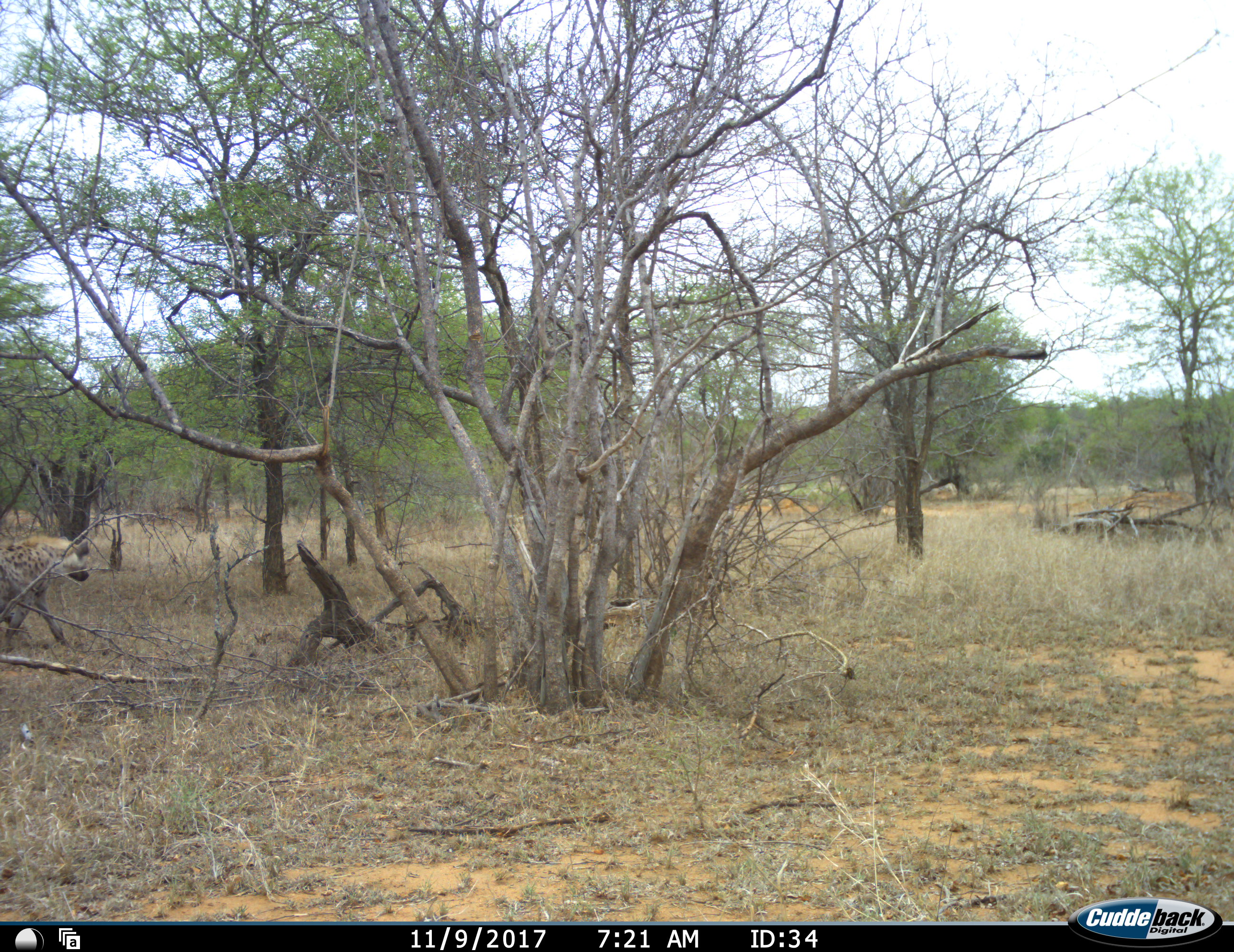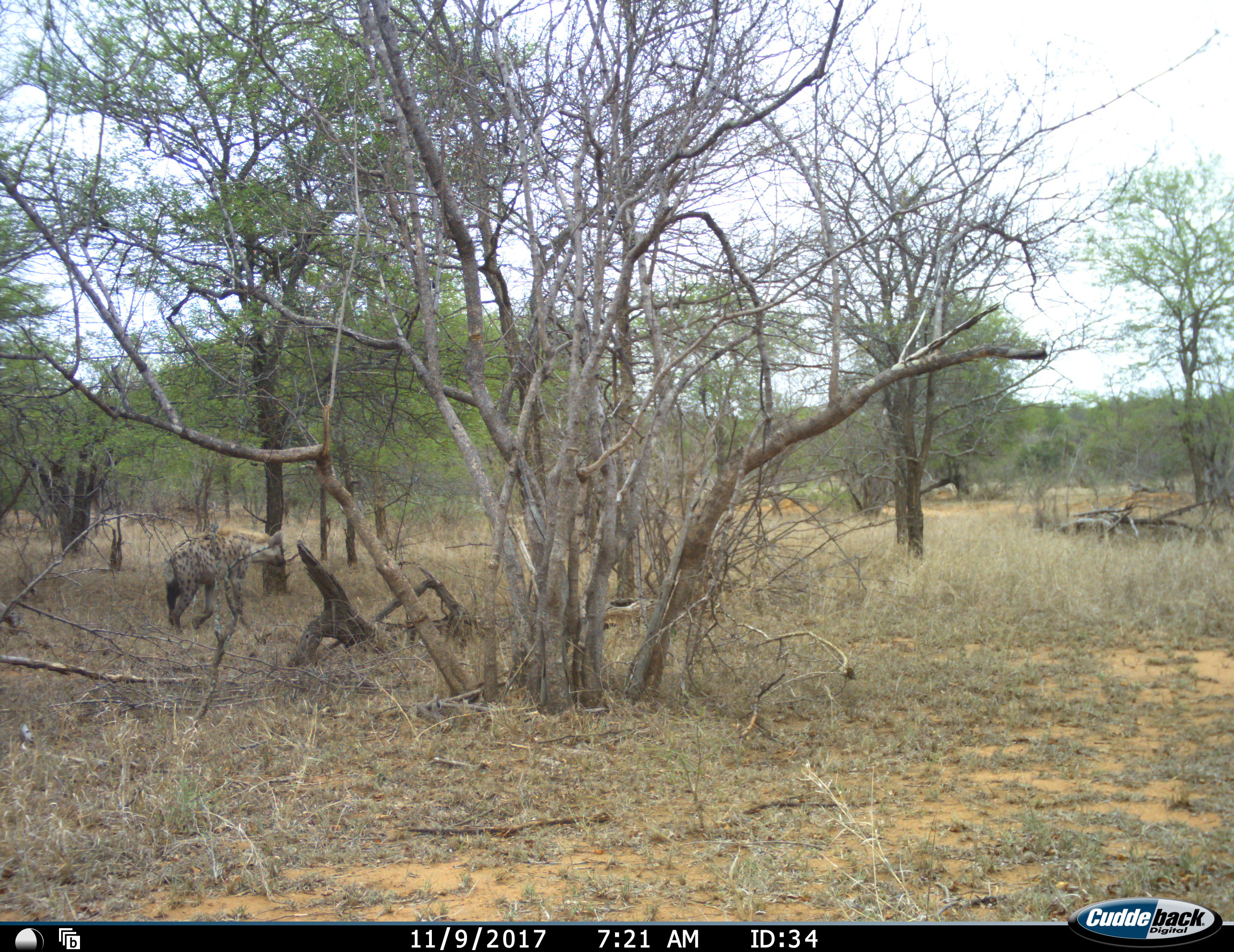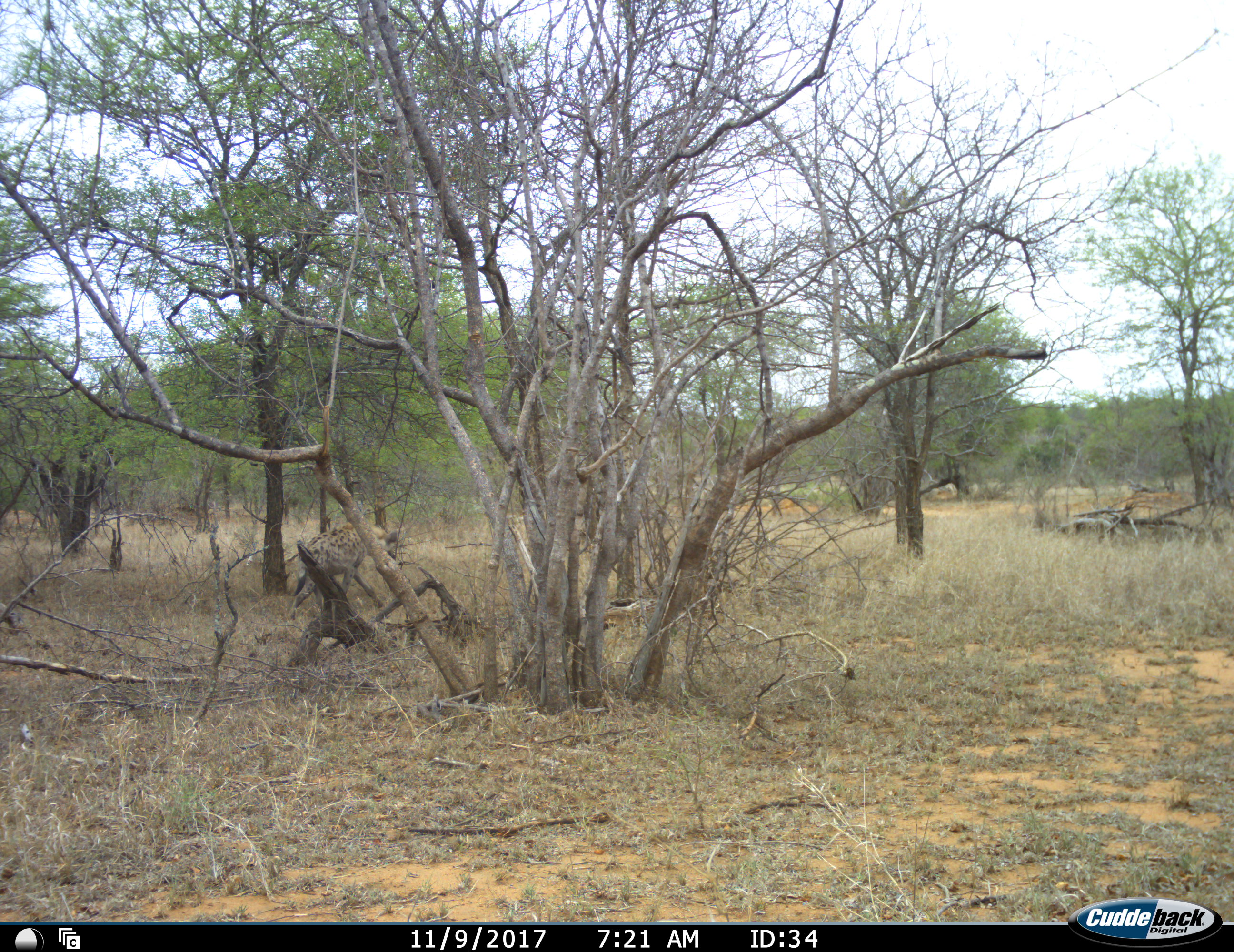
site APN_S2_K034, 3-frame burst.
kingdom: Animalia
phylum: Chordata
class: Mammalia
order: Carnivora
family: Hyaenidae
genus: Crocuta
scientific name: Crocuta crocuta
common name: spotted hyena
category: hyenaspotted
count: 1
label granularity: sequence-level